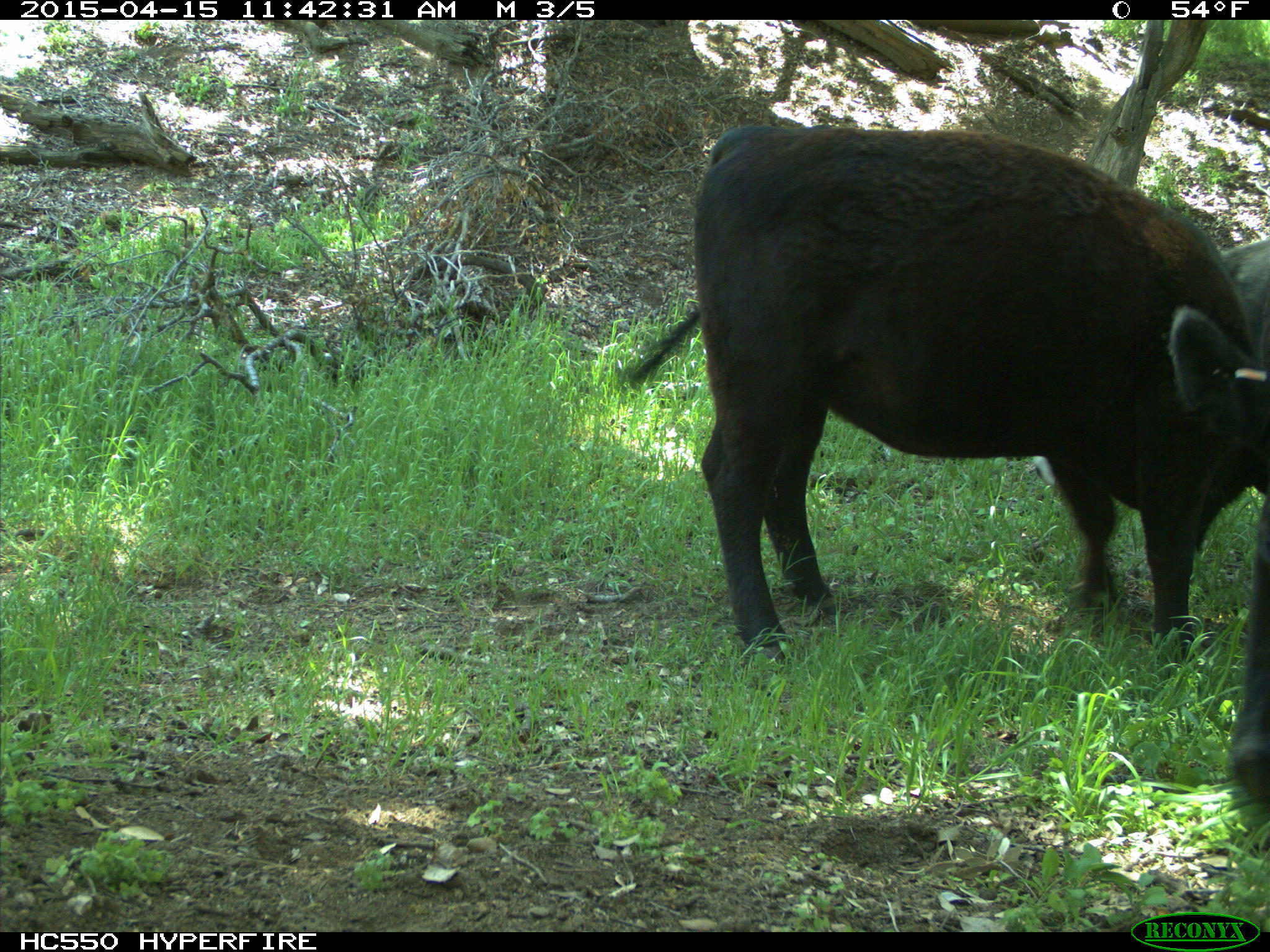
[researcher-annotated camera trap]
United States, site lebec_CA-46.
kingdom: Animalia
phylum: Chordata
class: Mammalia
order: Artiodactyla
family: Bovidae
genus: Bos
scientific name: Bos taurus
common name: domestic cow